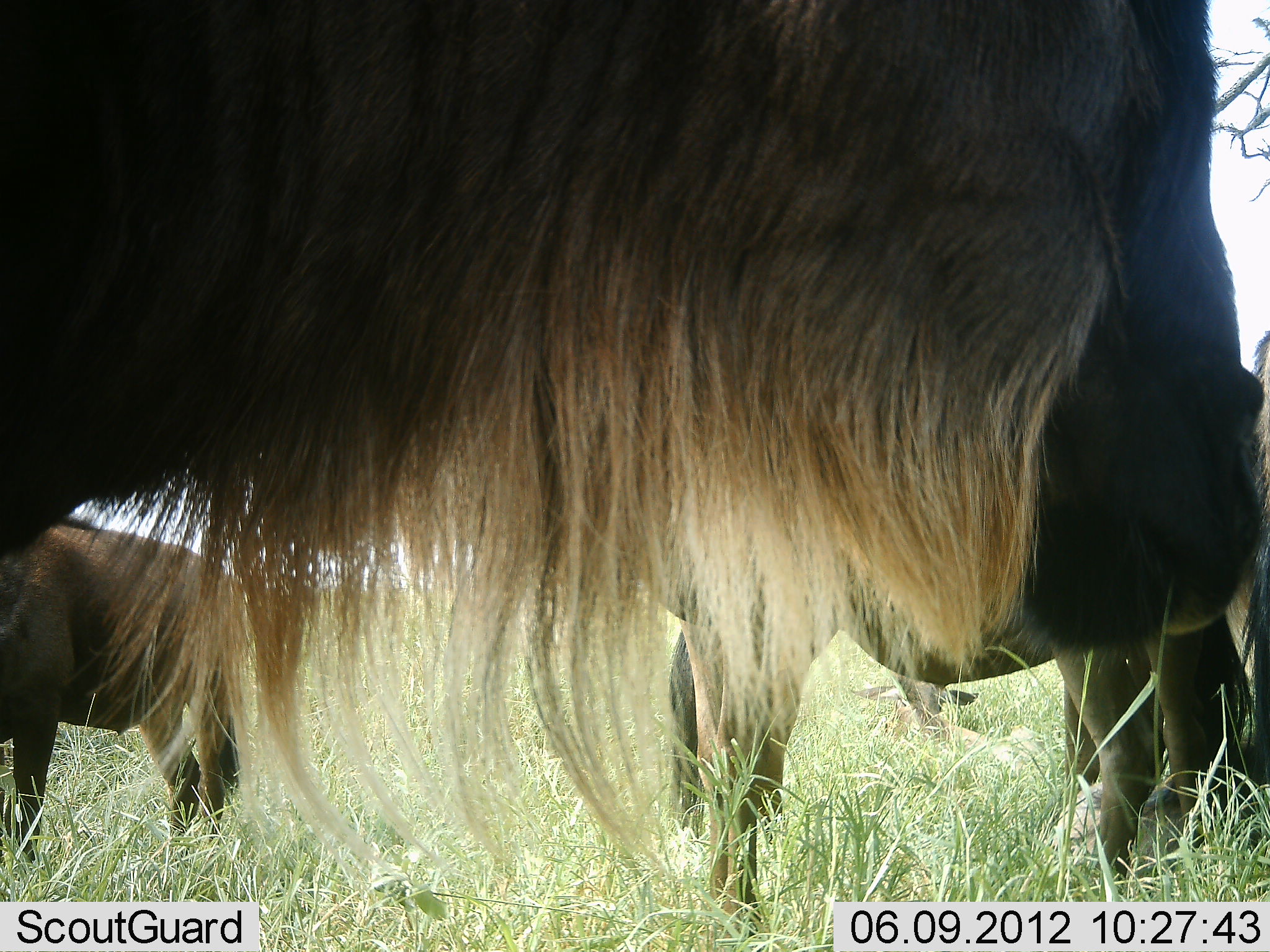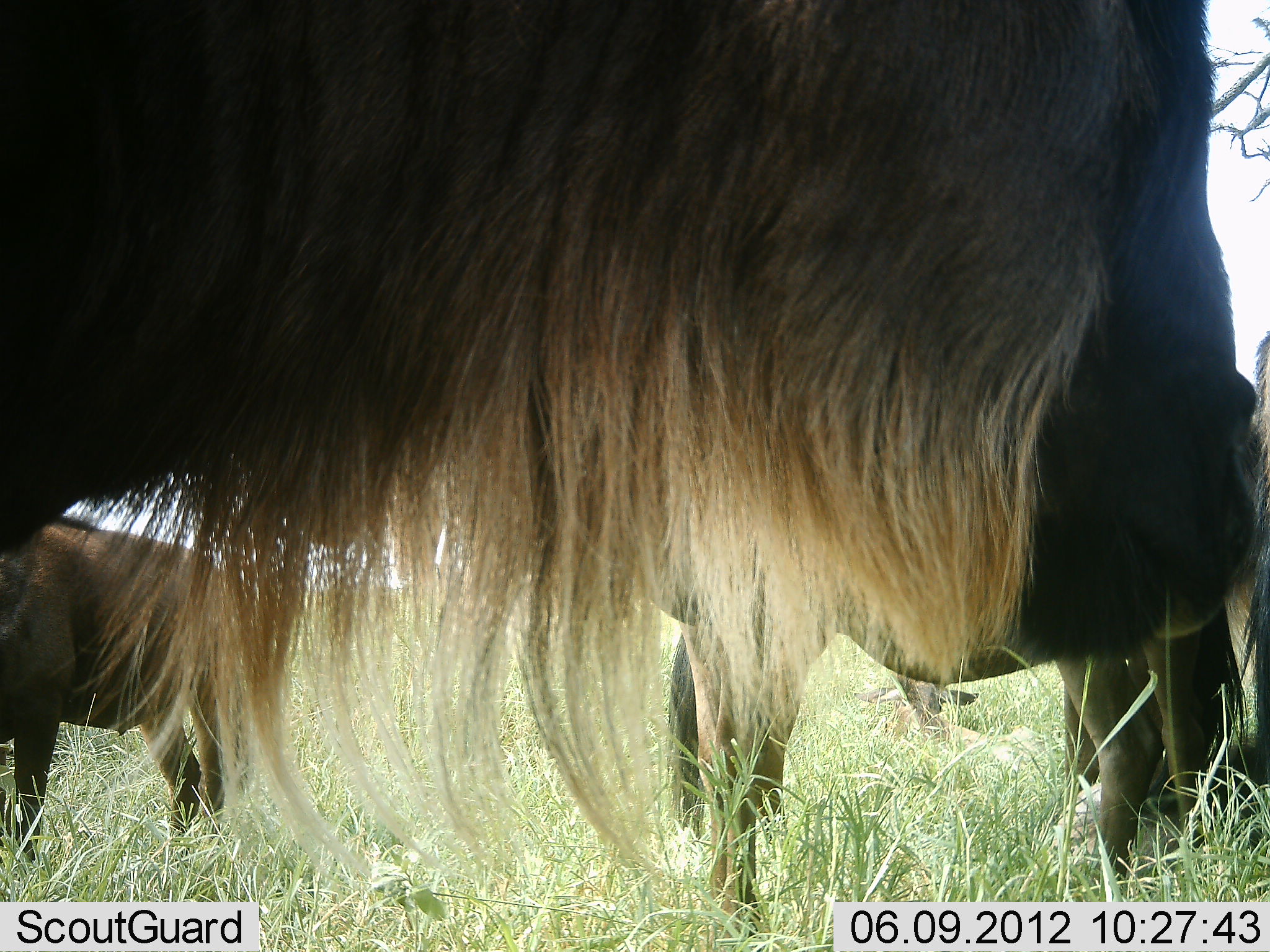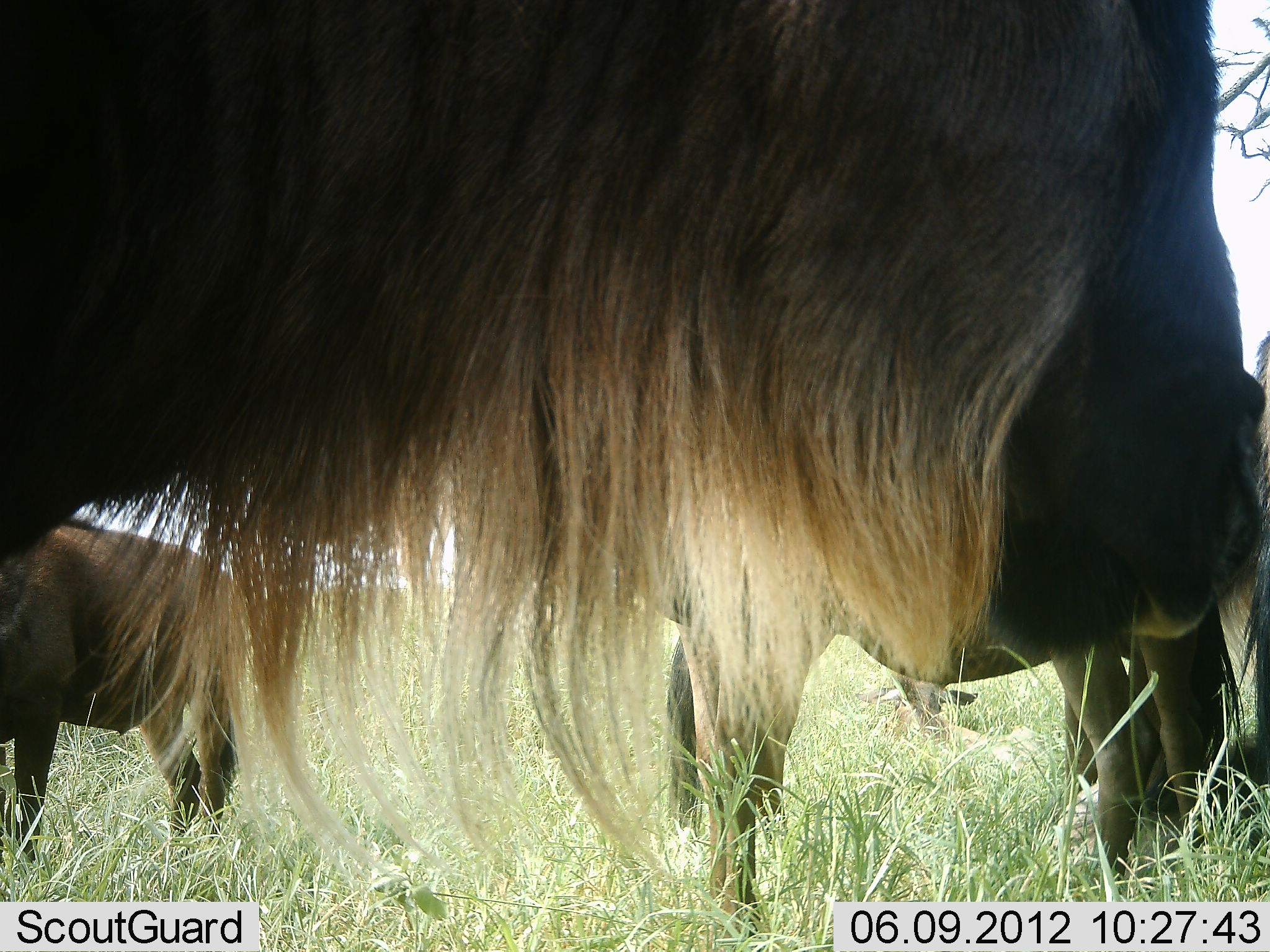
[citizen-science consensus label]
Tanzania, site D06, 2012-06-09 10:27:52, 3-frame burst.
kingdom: Animalia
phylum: Chordata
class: Mammalia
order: Artiodactyla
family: Bovidae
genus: Connochaetes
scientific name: Connochaetes taurinus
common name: blue wildebeest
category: wildebeest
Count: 4.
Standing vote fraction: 90%.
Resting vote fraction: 30%.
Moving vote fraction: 0%.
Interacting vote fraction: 0%.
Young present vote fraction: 0%.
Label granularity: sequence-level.